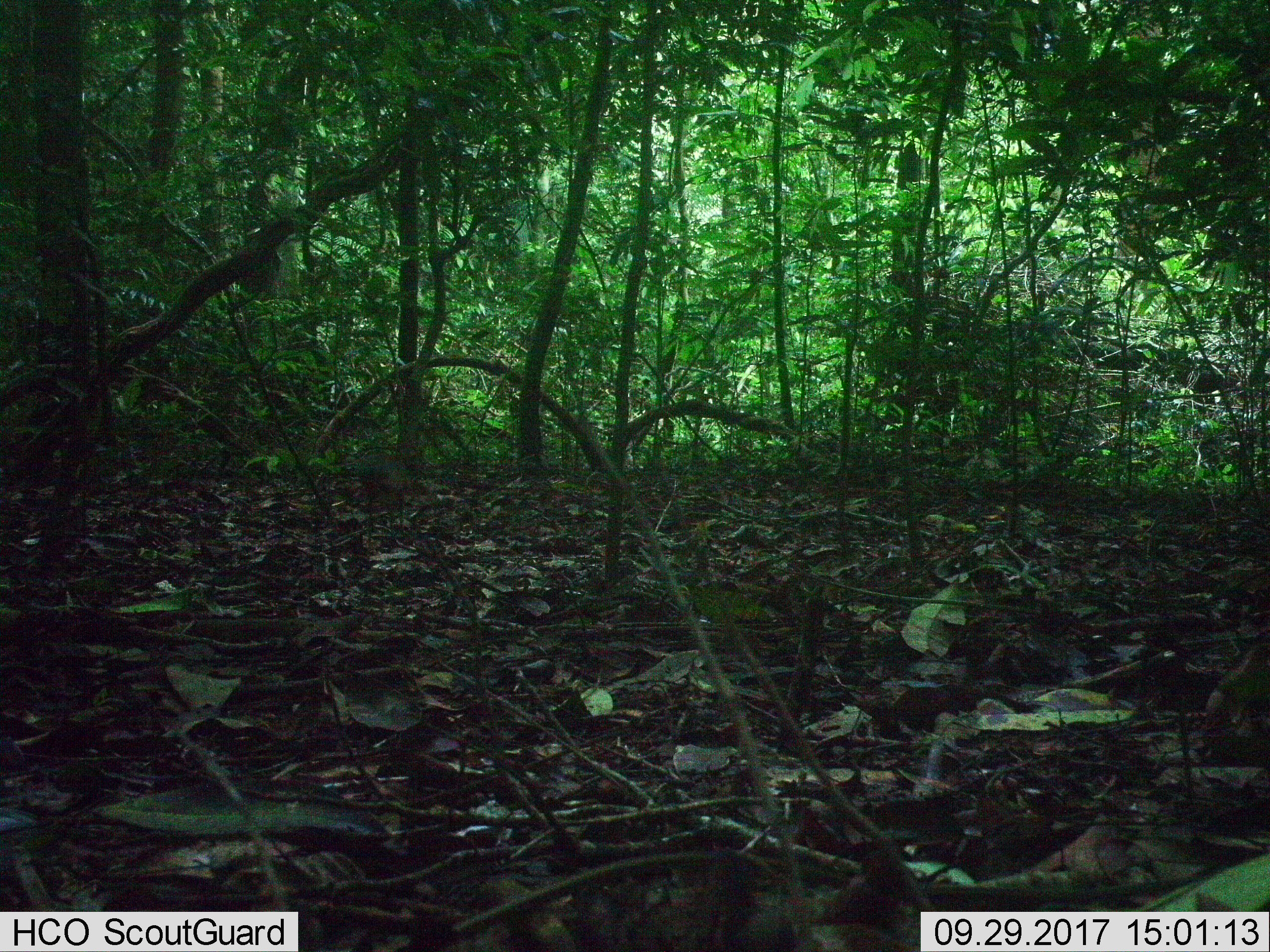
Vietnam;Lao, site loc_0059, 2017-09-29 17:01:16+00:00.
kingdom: Animalia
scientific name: Animalia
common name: animal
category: unidentified animal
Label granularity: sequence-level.